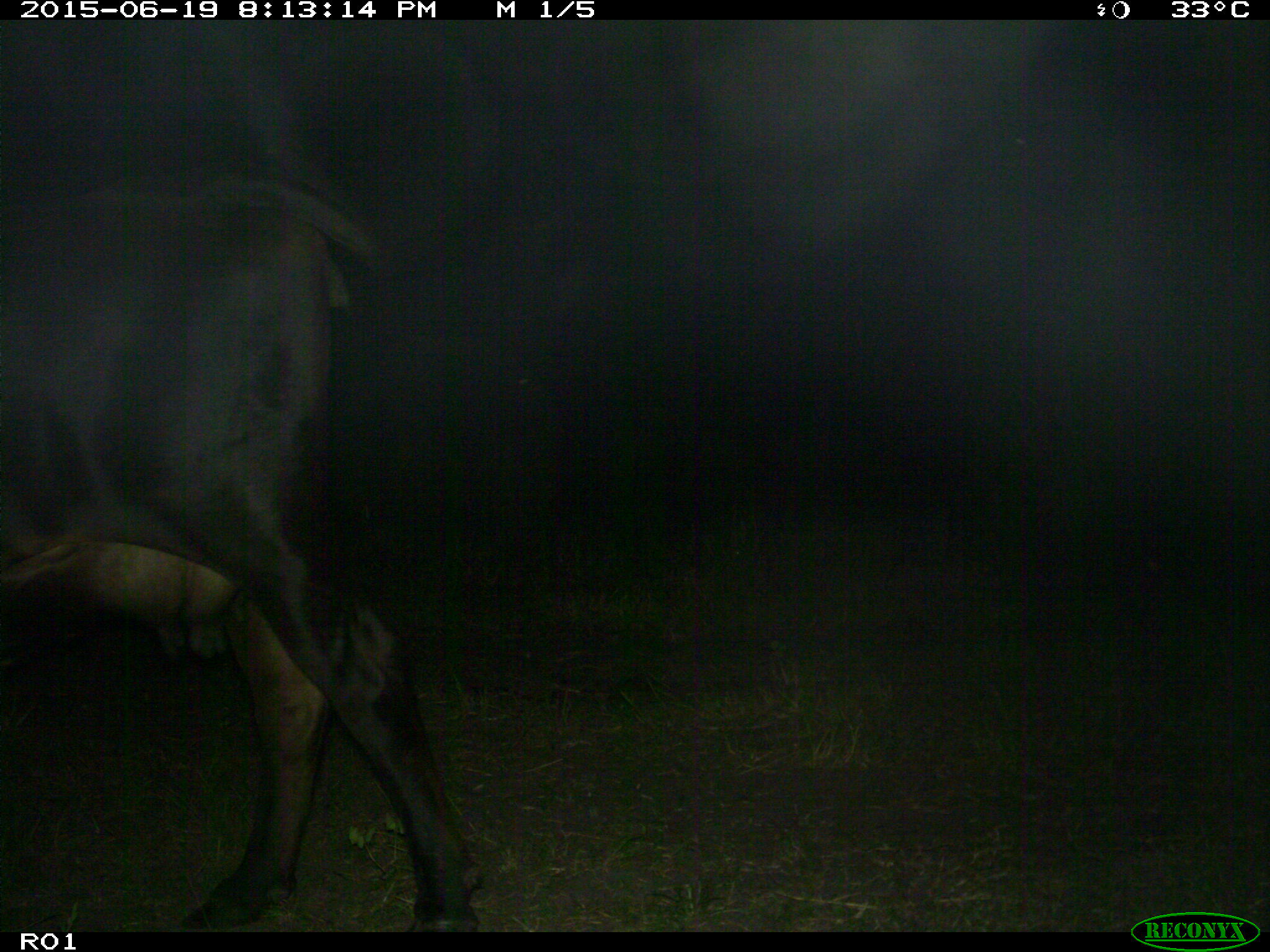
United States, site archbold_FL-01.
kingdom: Animalia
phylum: Chordata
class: Mammalia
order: Artiodactyla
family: Bovidae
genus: Bos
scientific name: Bos taurus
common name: domestic cow